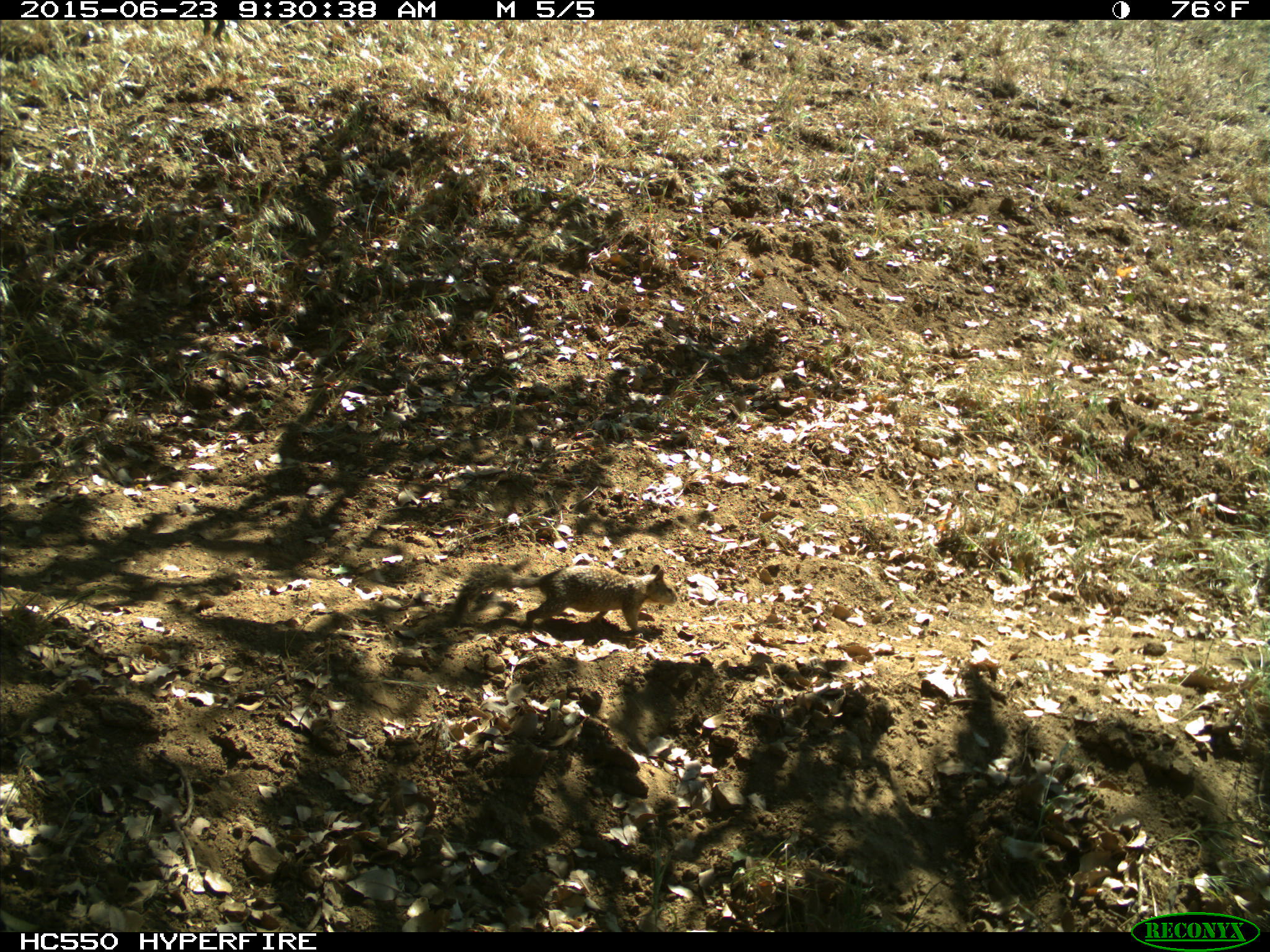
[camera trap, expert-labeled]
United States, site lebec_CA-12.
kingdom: Animalia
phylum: Chordata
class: Mammalia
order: Rodentia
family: Sciuridae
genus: Otospermophilus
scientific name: Otospermophilus beecheyi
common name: california ground squirrel